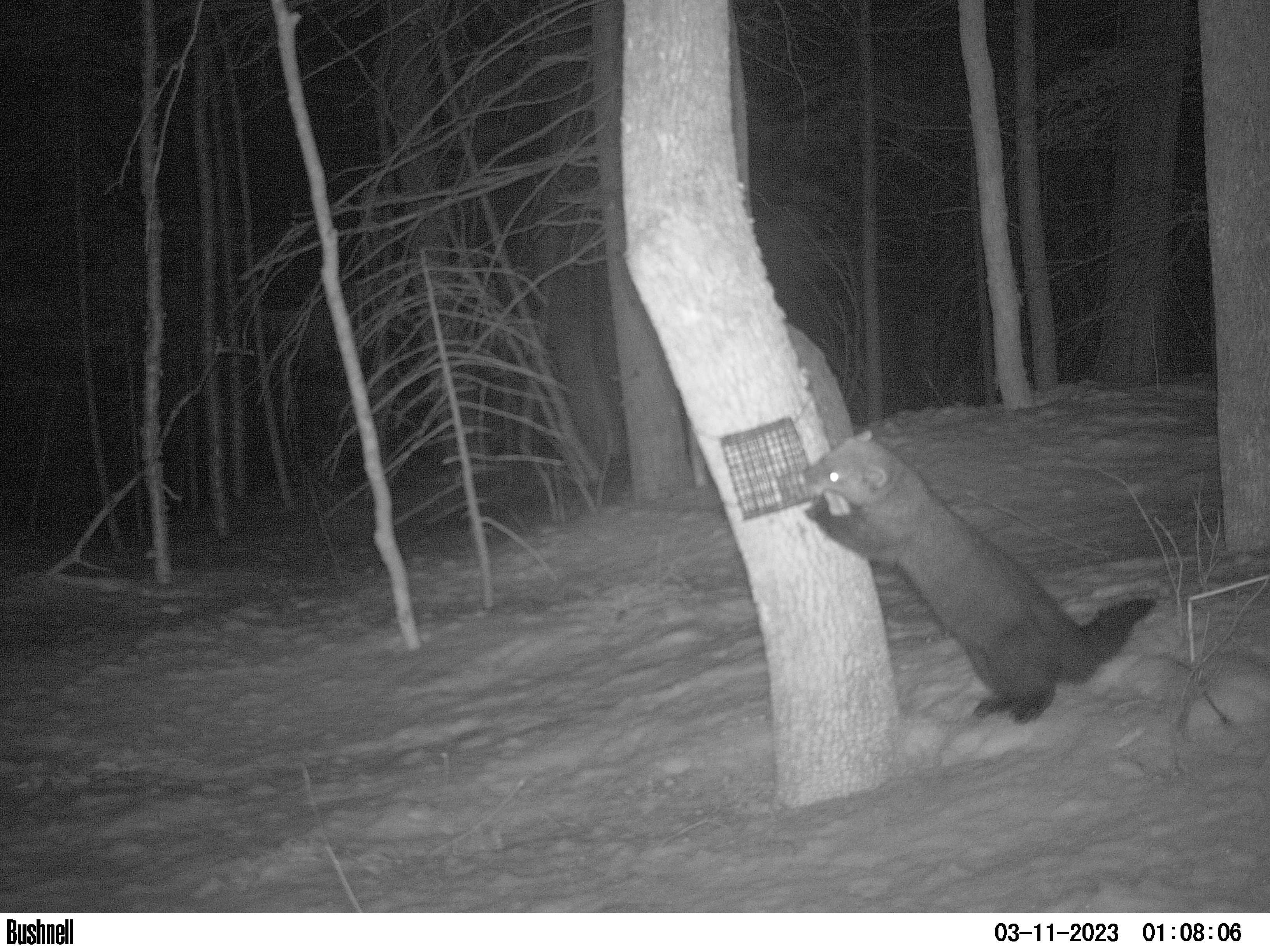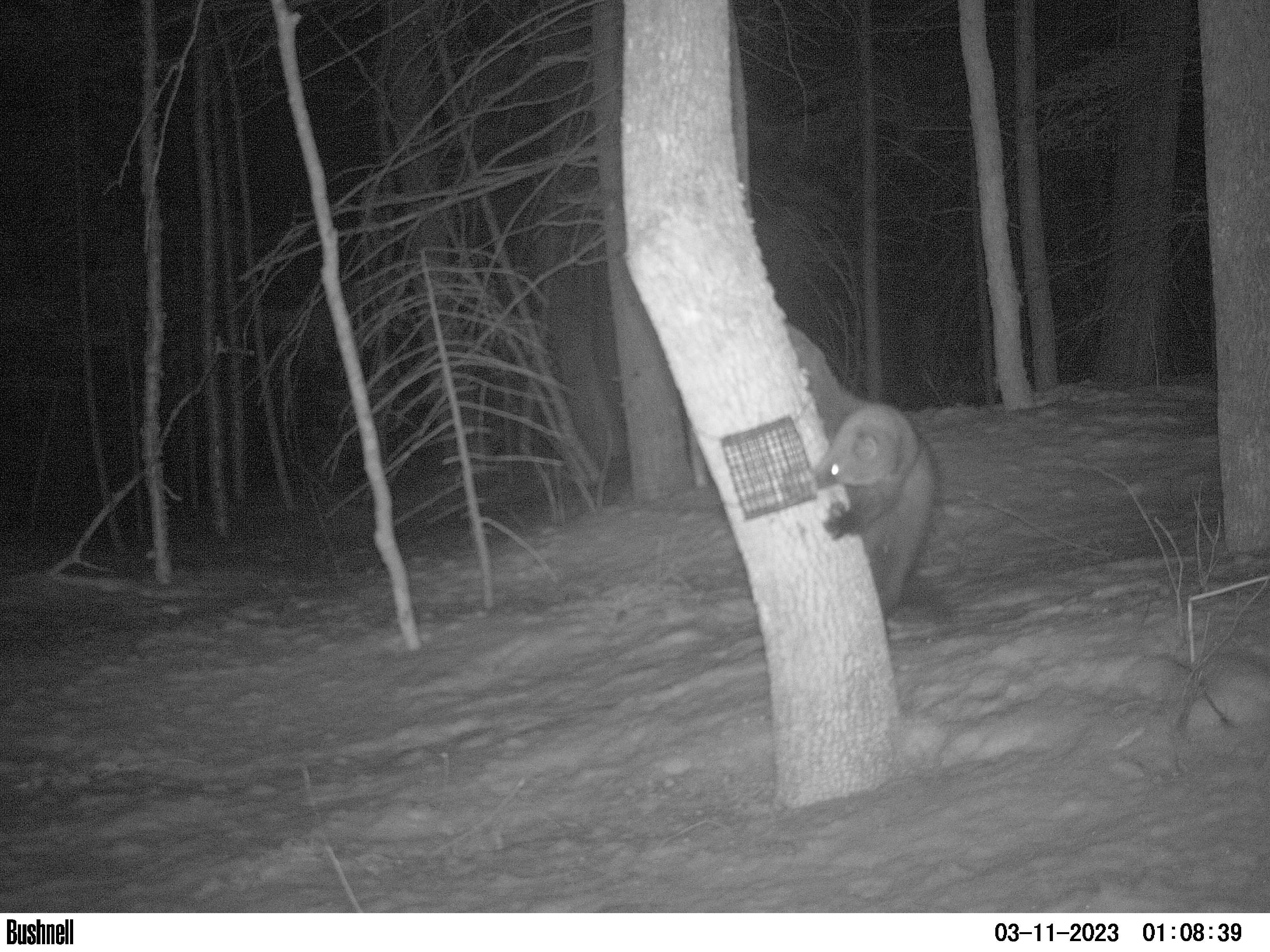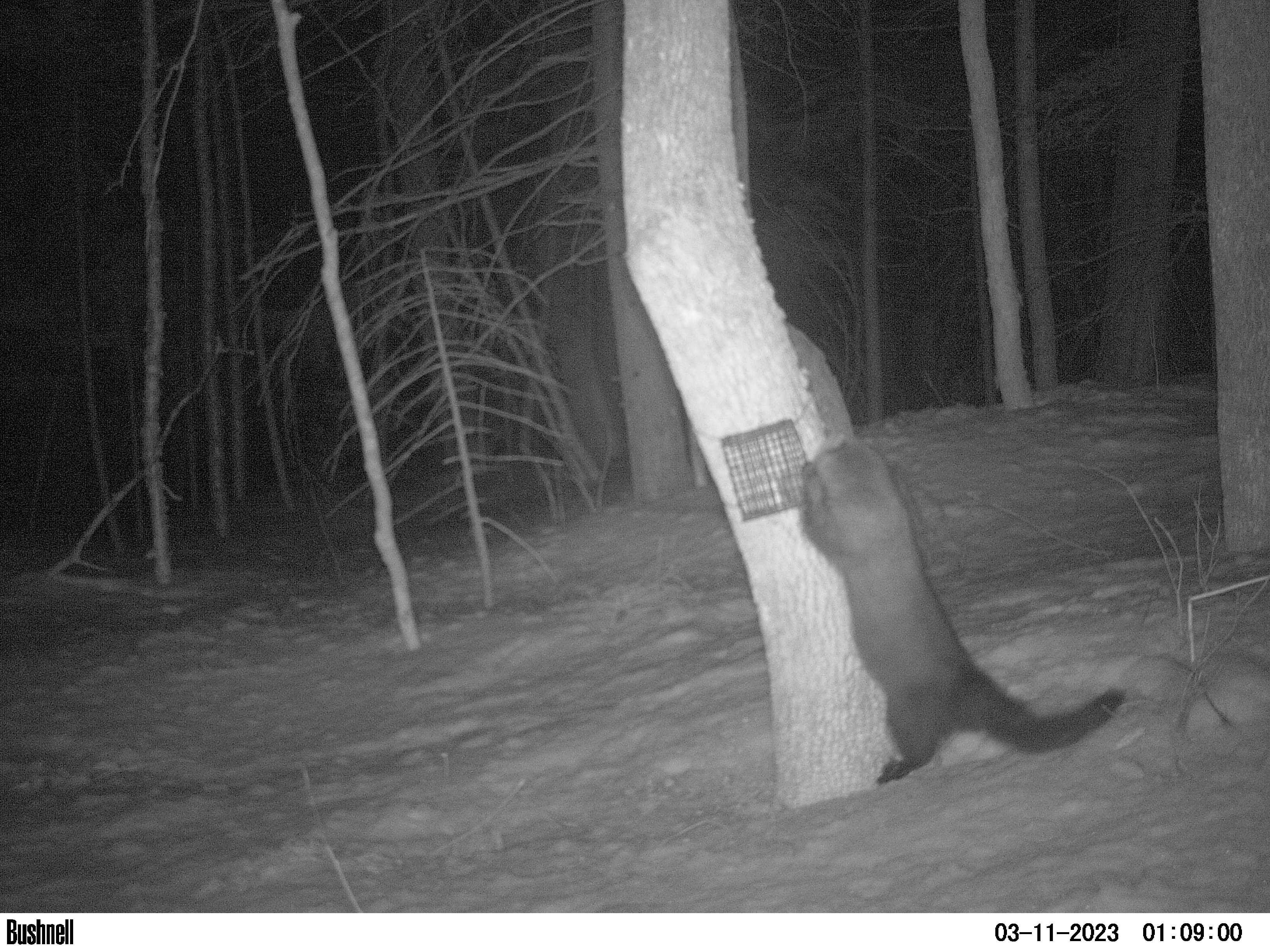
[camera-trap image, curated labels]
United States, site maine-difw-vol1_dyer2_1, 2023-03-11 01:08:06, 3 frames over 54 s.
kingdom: Animalia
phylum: Chordata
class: Mammalia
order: Carnivora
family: Mustelidae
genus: Pekania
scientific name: Pekania pennanti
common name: fisher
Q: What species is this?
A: Fisher (Pekania pennanti).